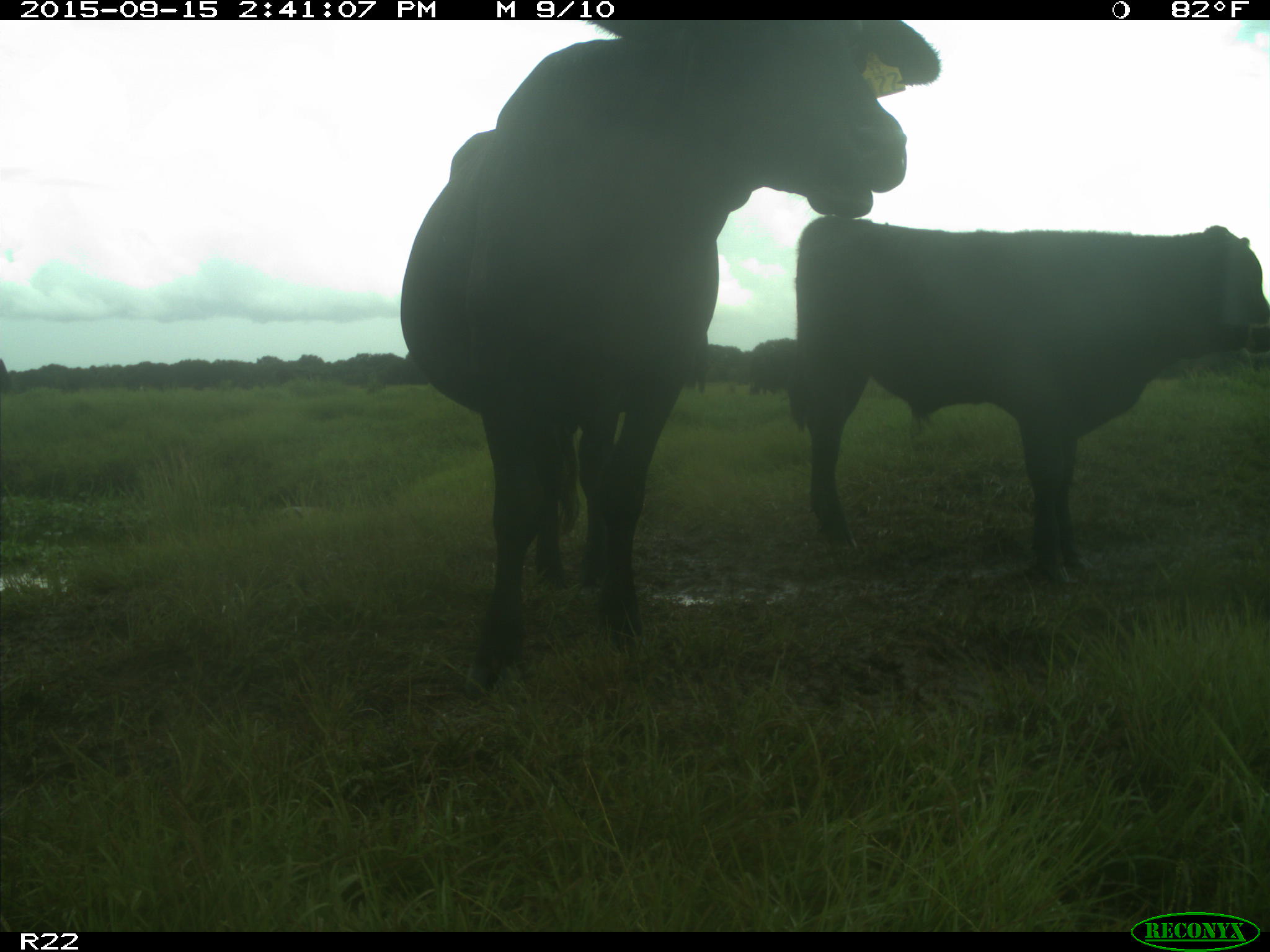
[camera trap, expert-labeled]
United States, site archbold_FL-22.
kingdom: Animalia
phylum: Chordata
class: Mammalia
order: Artiodactyla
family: Bovidae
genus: Bos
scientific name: Bos taurus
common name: domestic cow